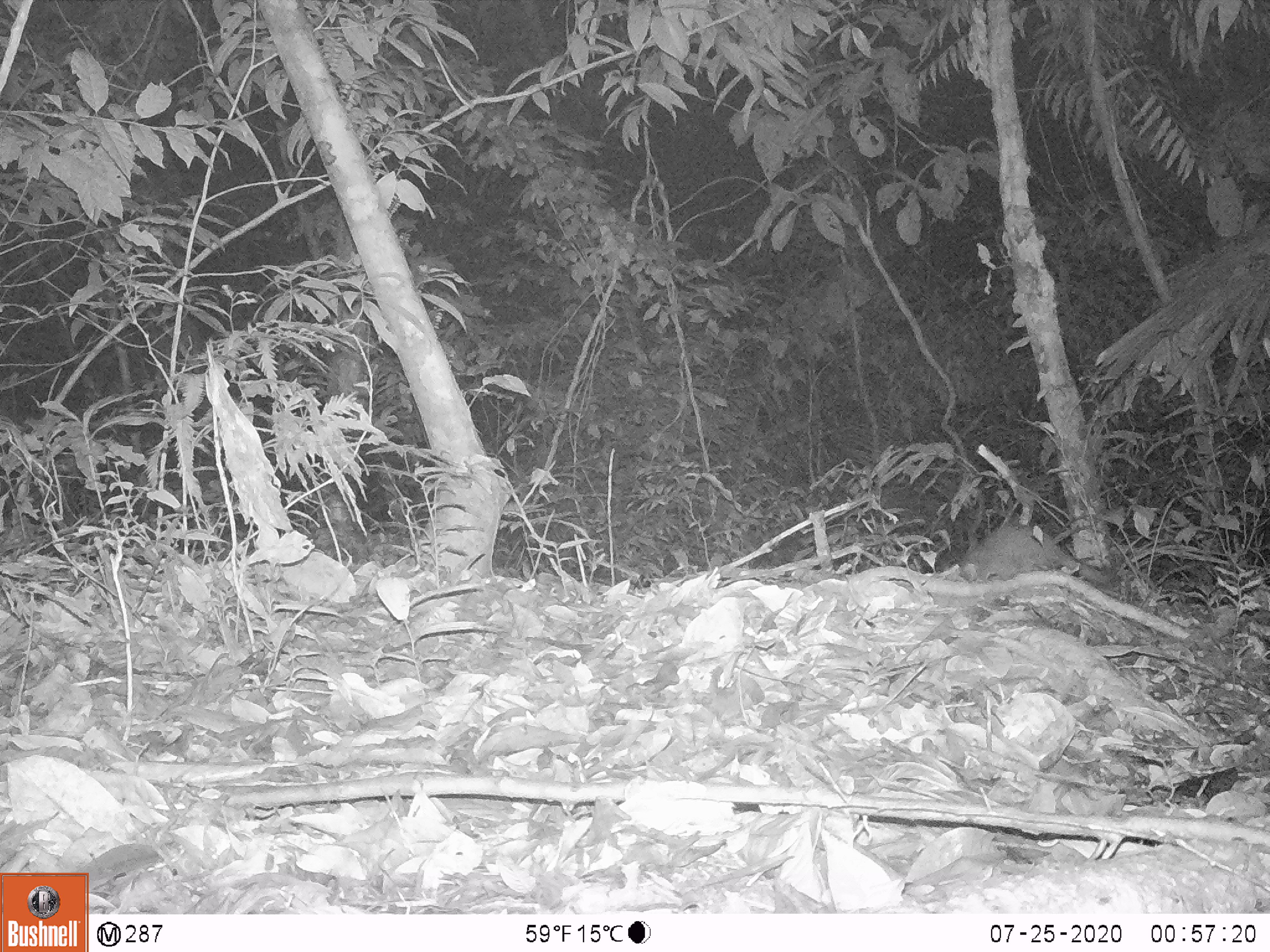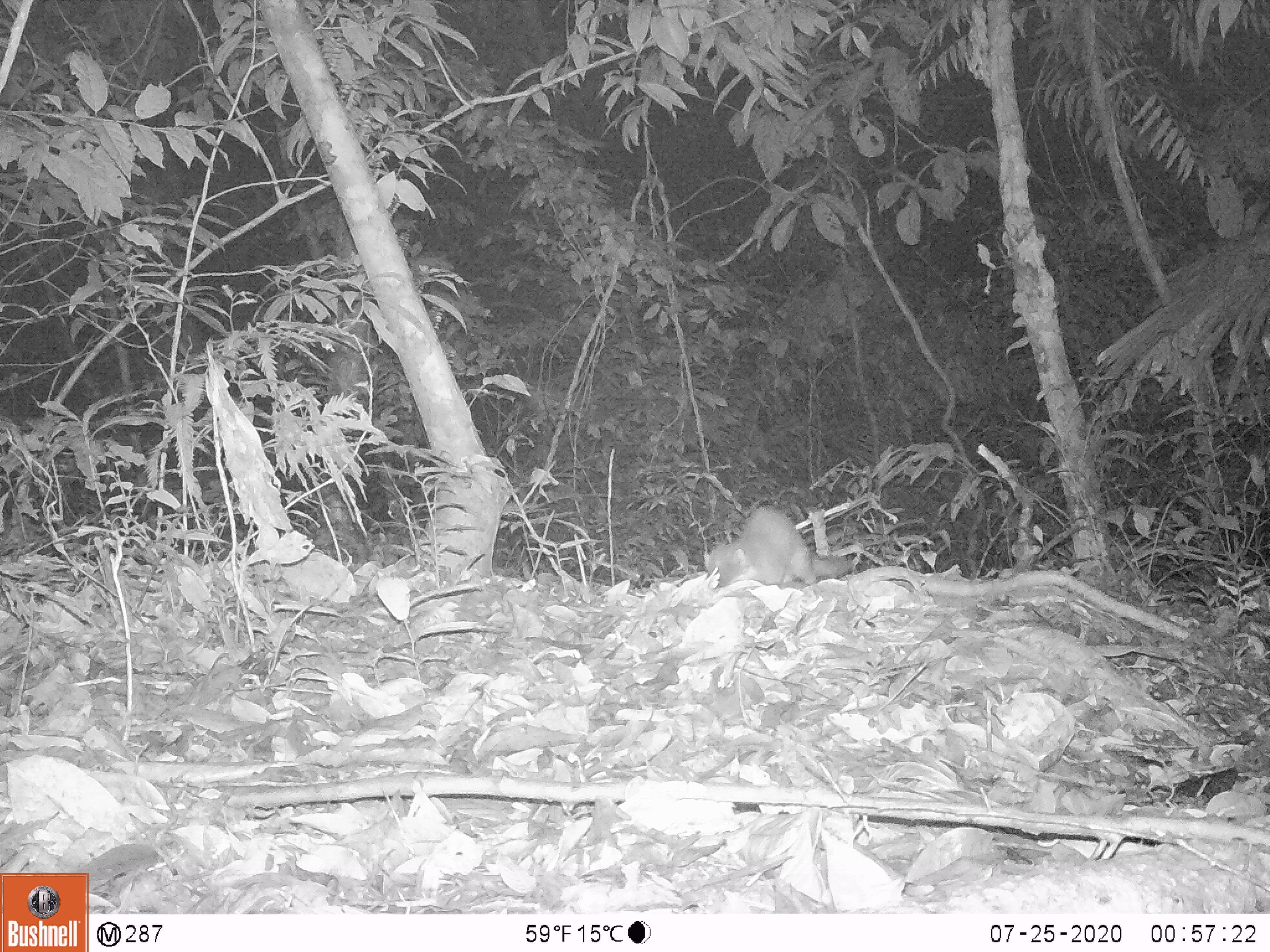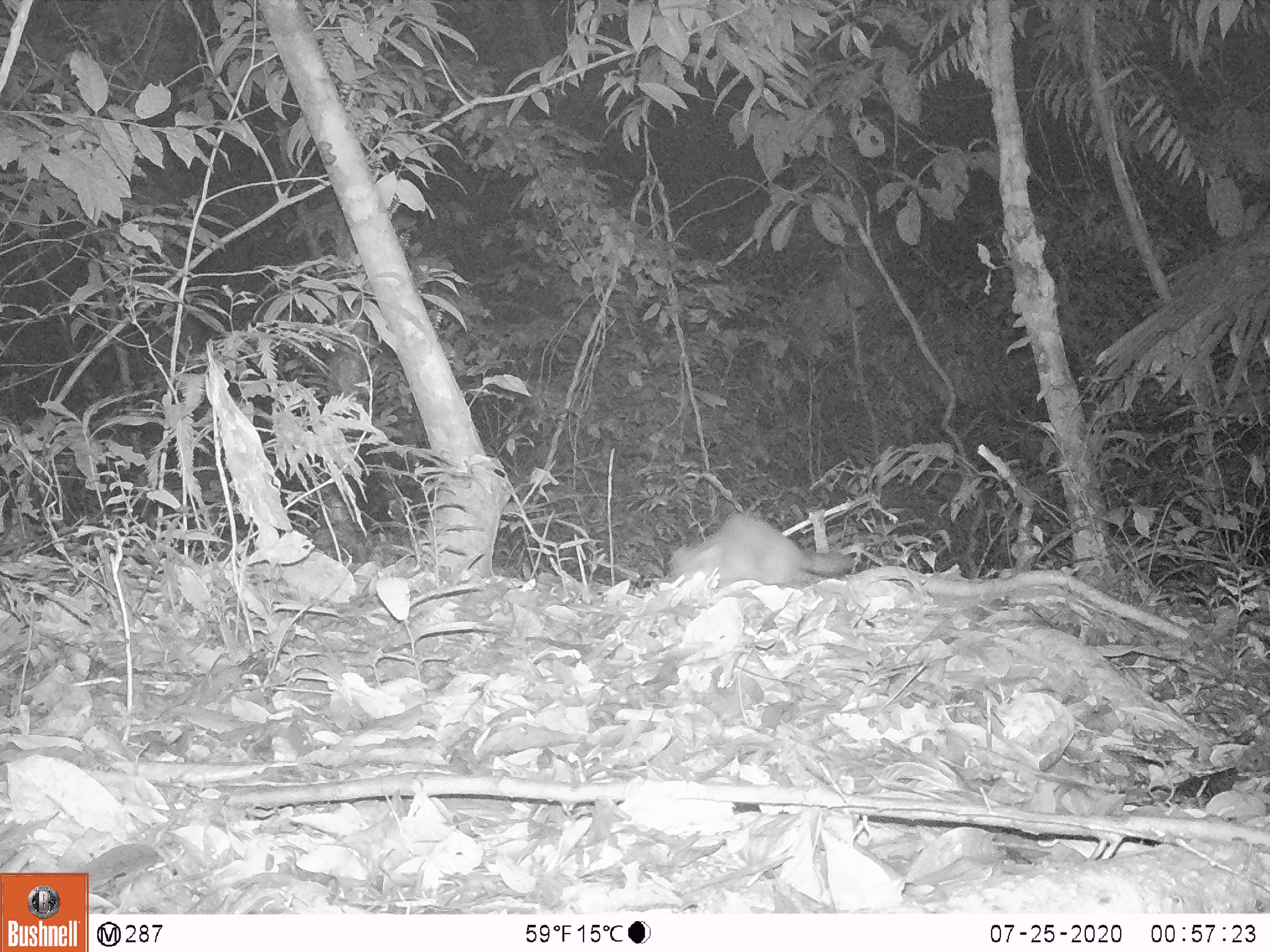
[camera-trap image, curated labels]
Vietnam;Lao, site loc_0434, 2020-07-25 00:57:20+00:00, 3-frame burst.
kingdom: Animalia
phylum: Chordata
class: Mammalia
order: Carnivora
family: Mustelidae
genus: Melogale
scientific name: Melogale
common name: ferret badger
Ferret badger (Melogale). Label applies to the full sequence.